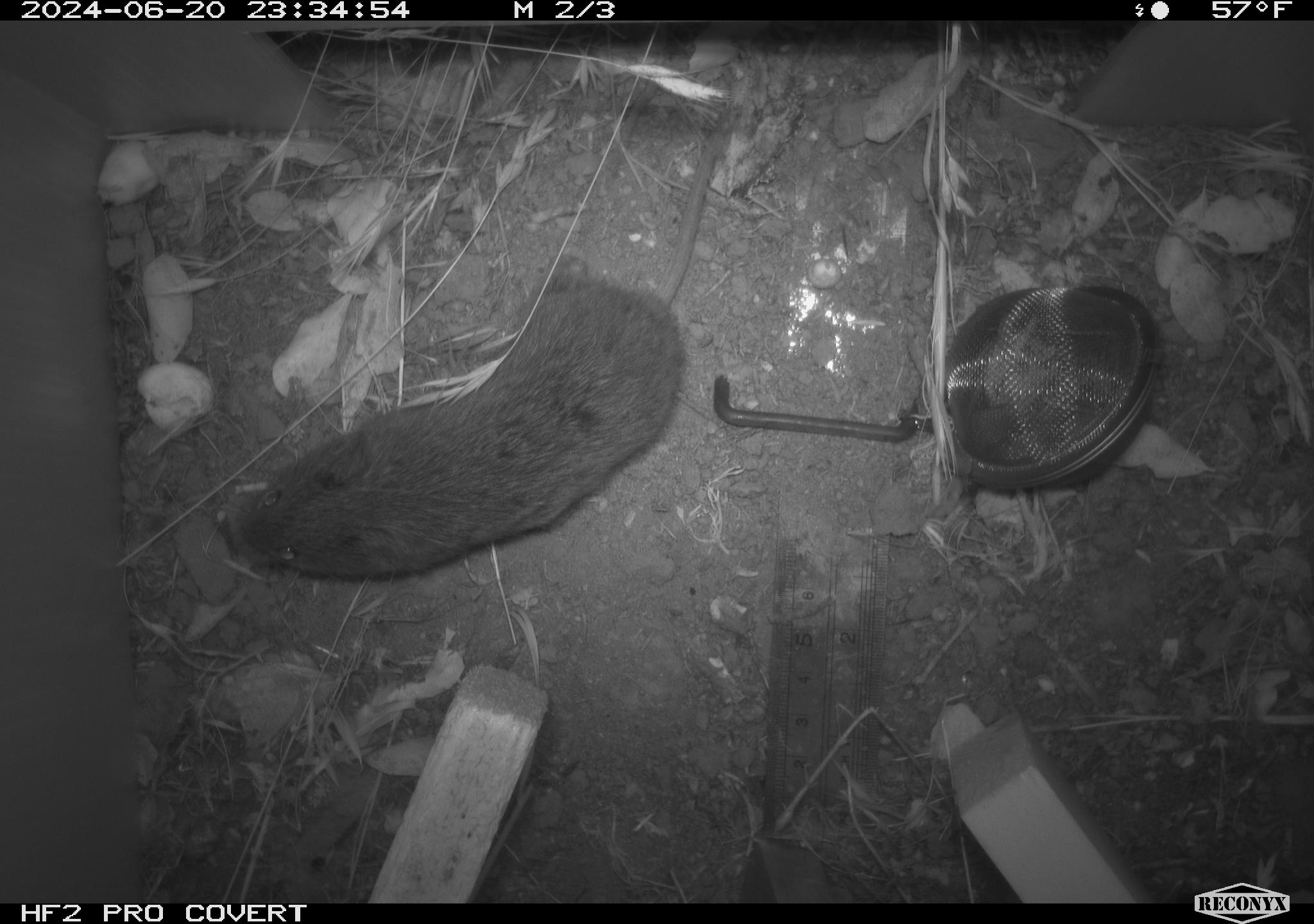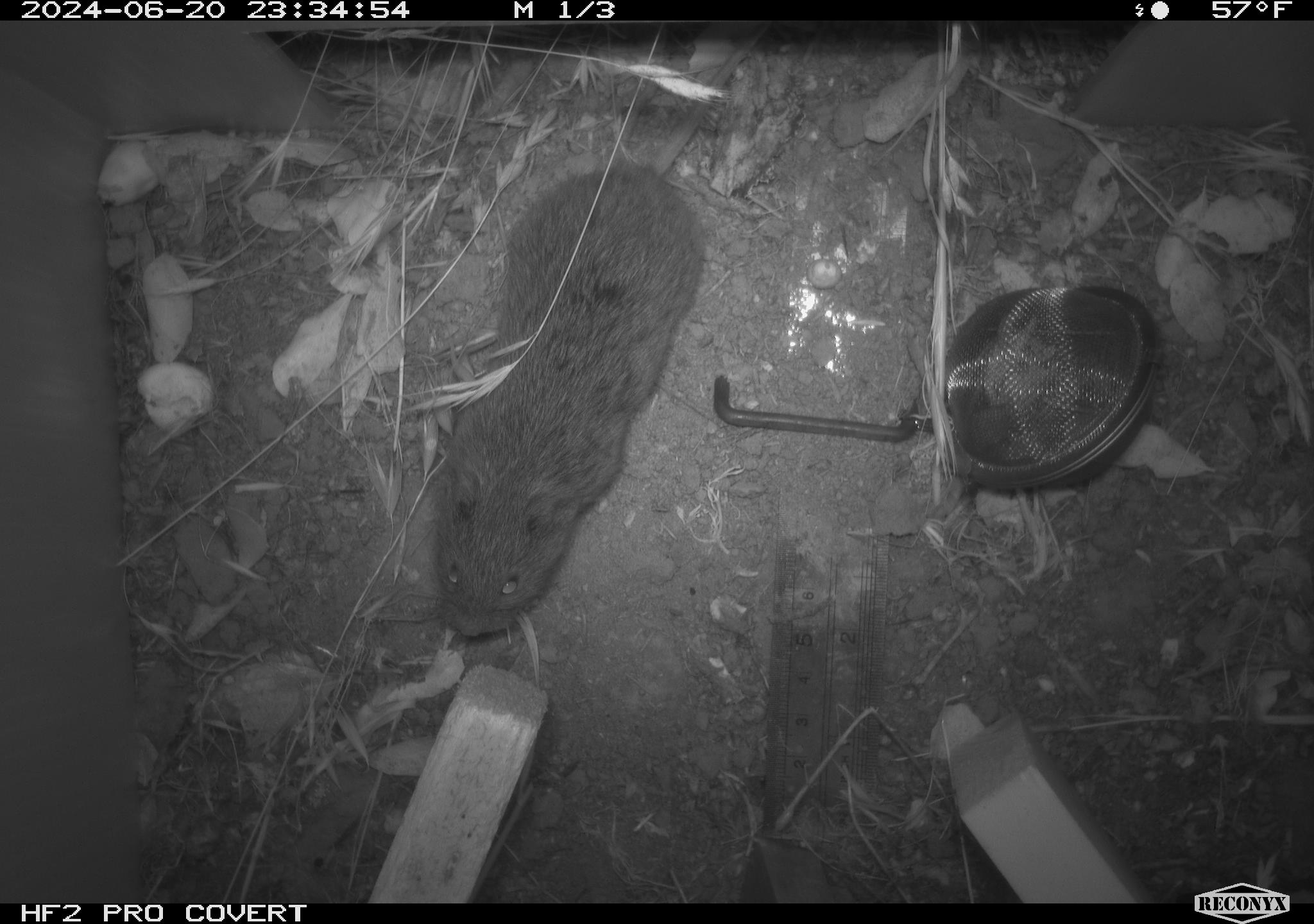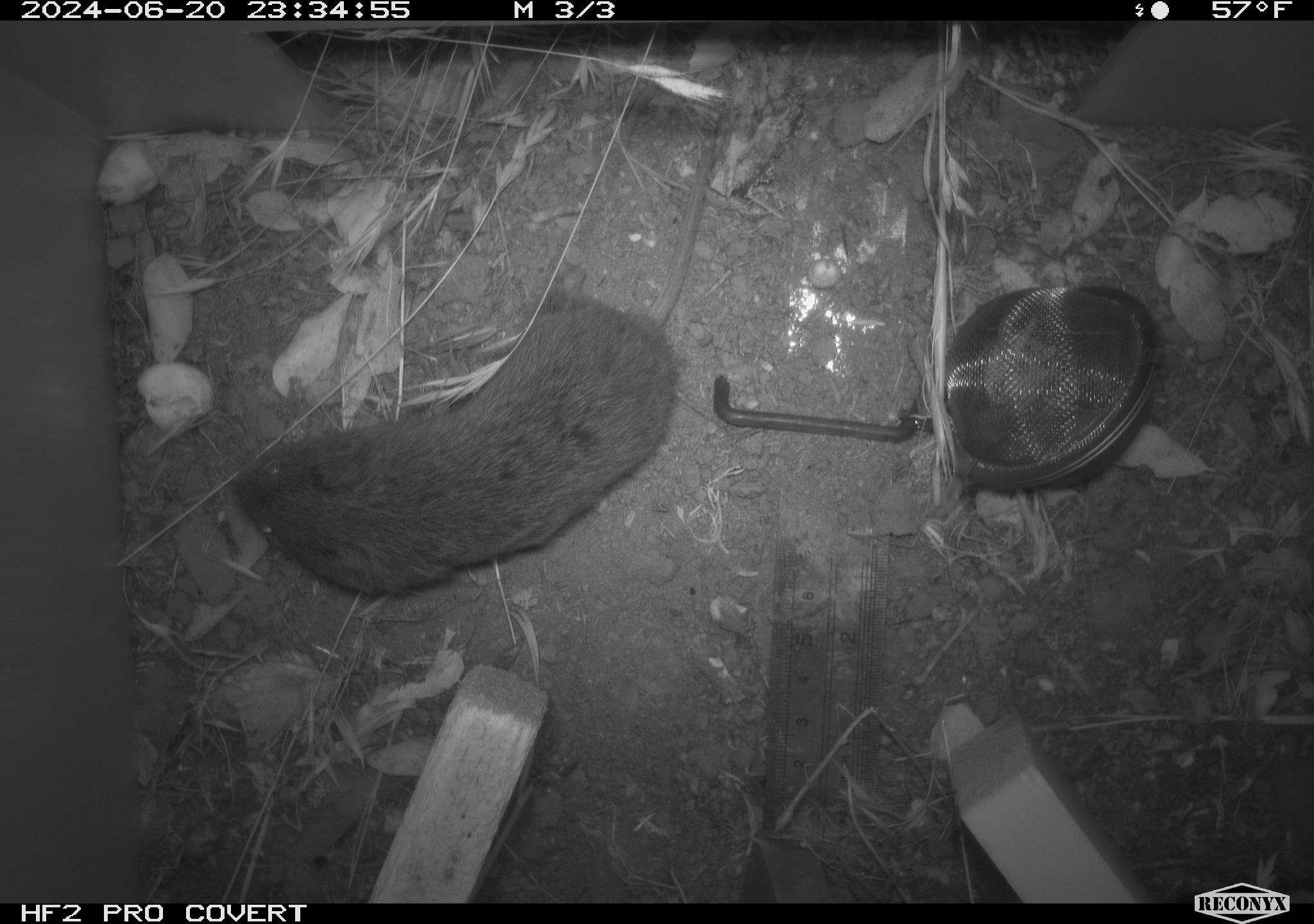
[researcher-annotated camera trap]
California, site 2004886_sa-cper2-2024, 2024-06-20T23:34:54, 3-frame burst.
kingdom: Animalia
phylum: Chordata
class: Mammalia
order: Rodentia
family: Cricetidae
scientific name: Arvicolinae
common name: voles, lemmings, and muskrats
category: arvicolinae subfamily